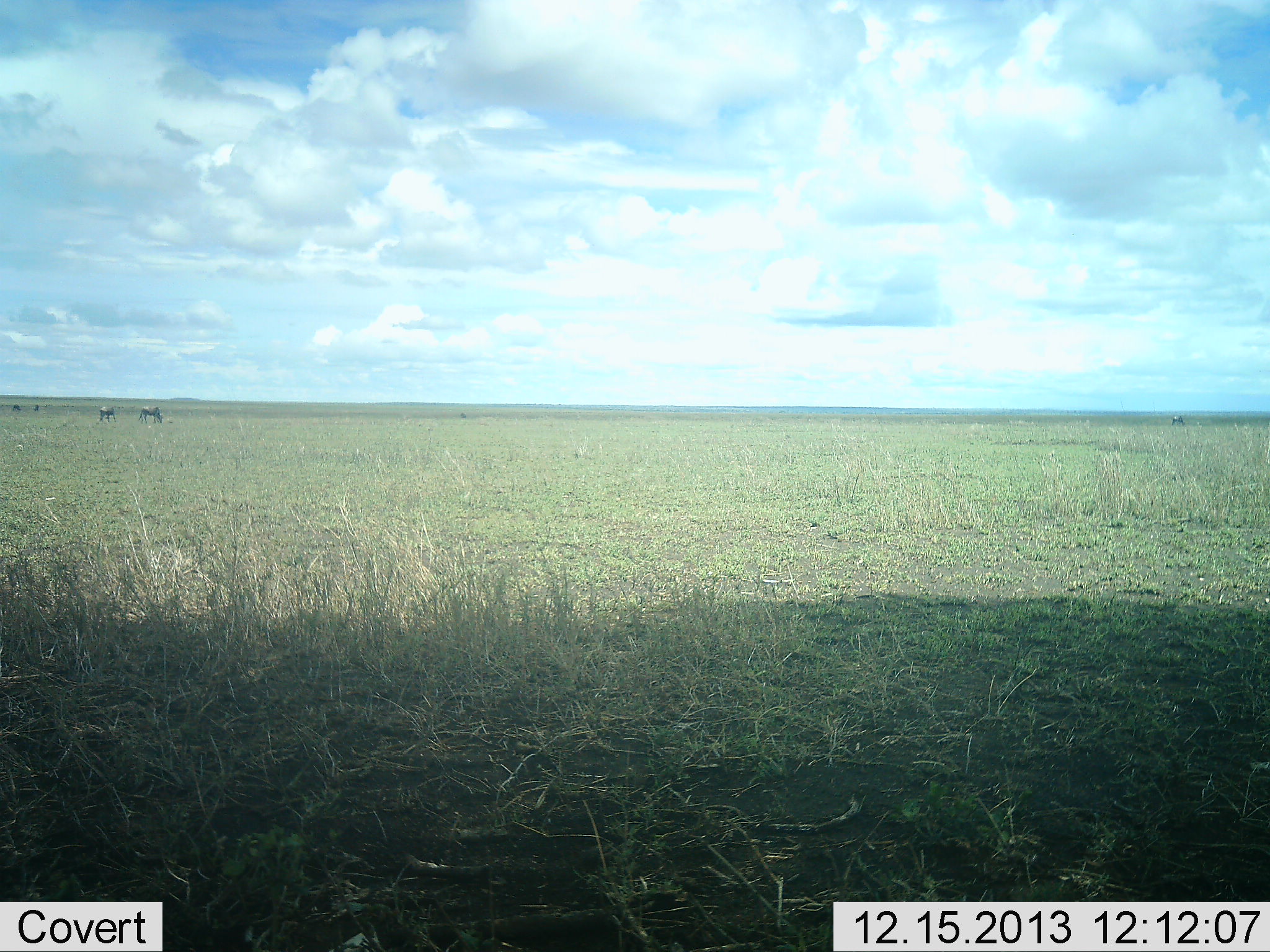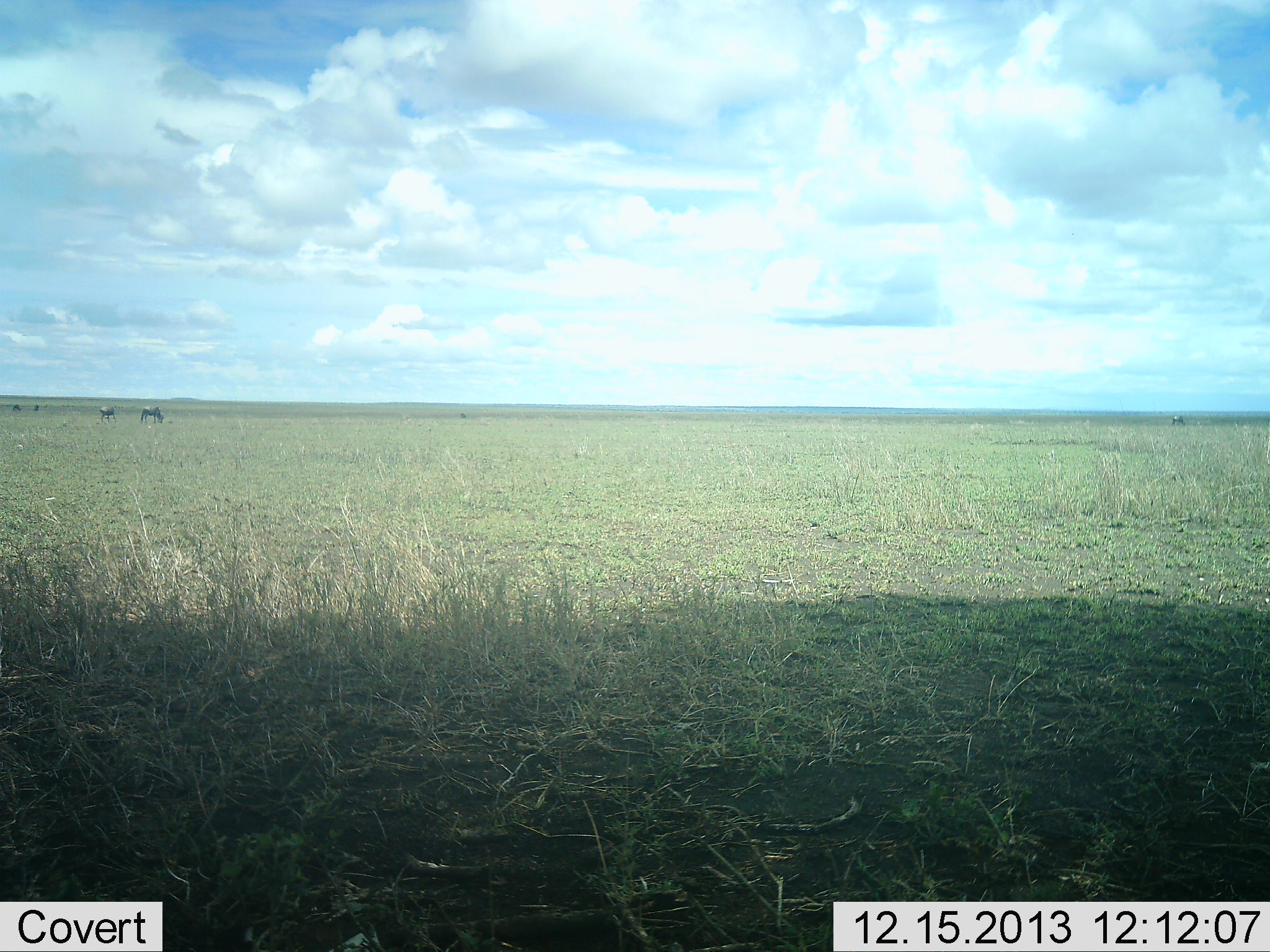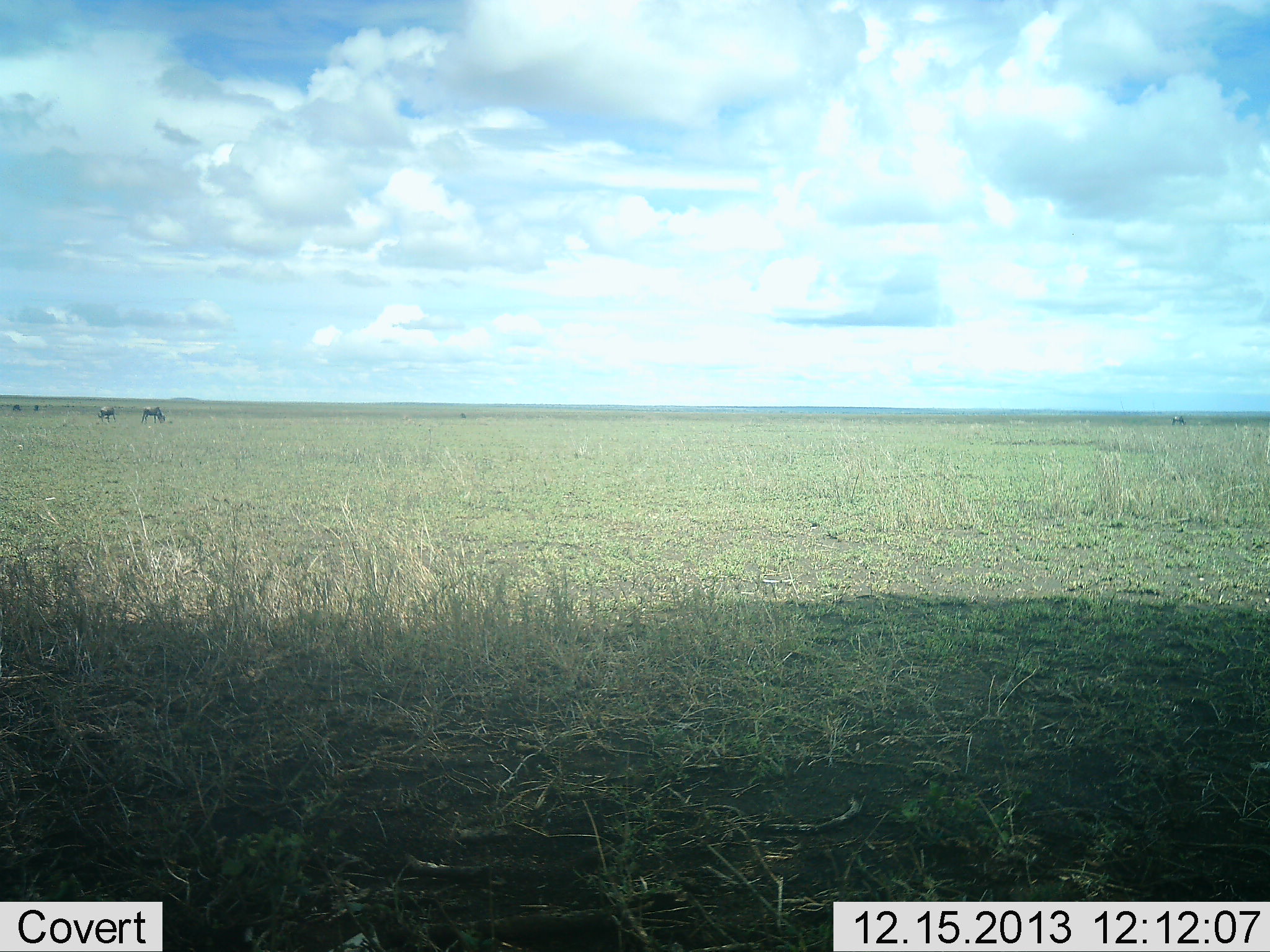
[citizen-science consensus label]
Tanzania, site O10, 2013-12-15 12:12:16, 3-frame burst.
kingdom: Animalia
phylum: Chordata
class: Mammalia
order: Artiodactyla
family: Bovidae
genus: Connochaetes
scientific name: Connochaetes taurinus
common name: blue wildebeest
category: wildebeest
Wildebeest (blue wildebeest) (Connochaetes taurinus), count 5. Behavior (volunteer vote fractions): standing 20%, resting 0%, moving 0%, interacting 0%. Young present (vote fraction): 0%. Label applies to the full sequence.